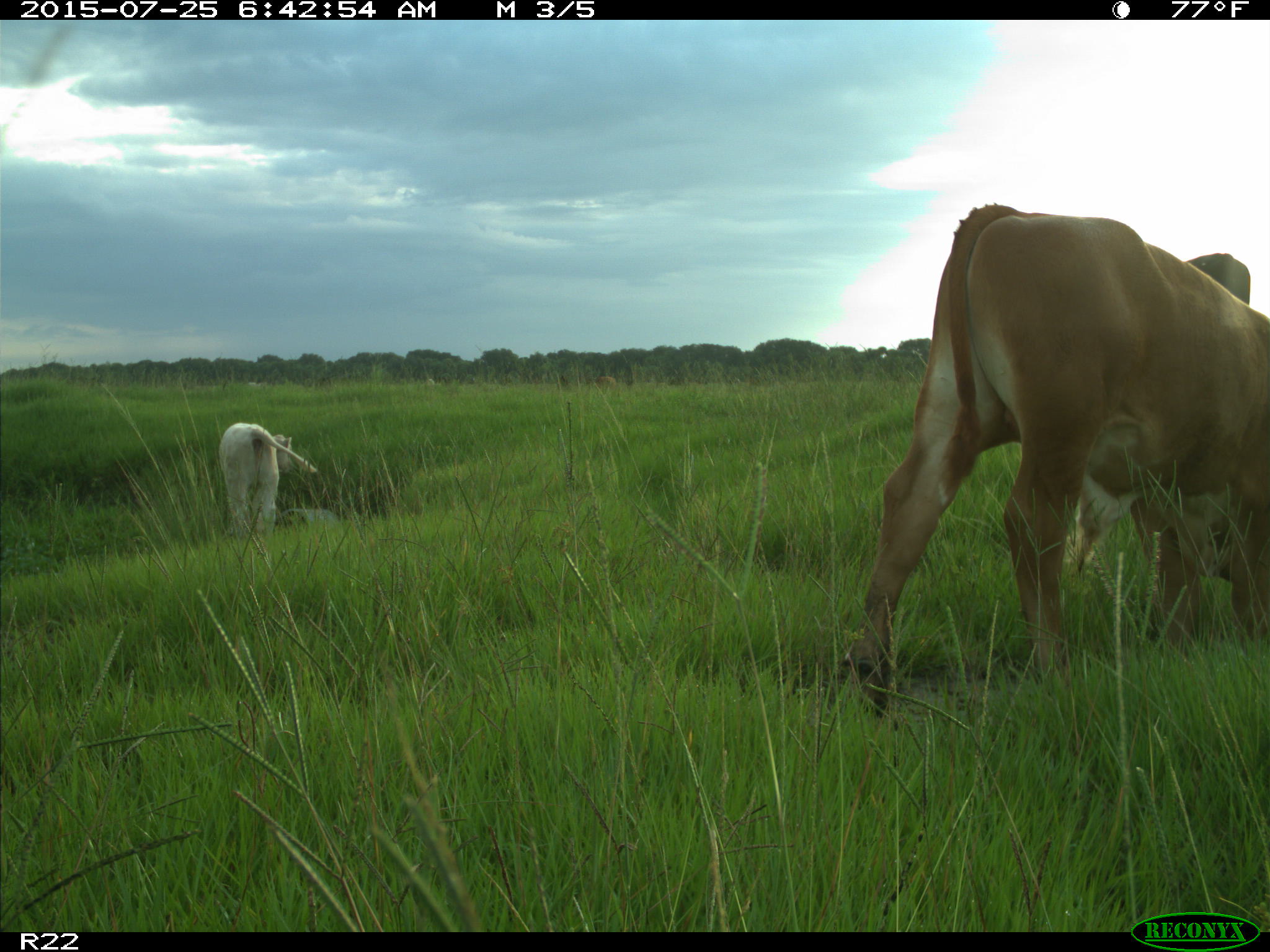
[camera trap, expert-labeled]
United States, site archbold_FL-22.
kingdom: Animalia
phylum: Chordata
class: Mammalia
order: Artiodactyla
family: Bovidae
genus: Bos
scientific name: Bos taurus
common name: domestic cow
Bos taurus (domestic cow).